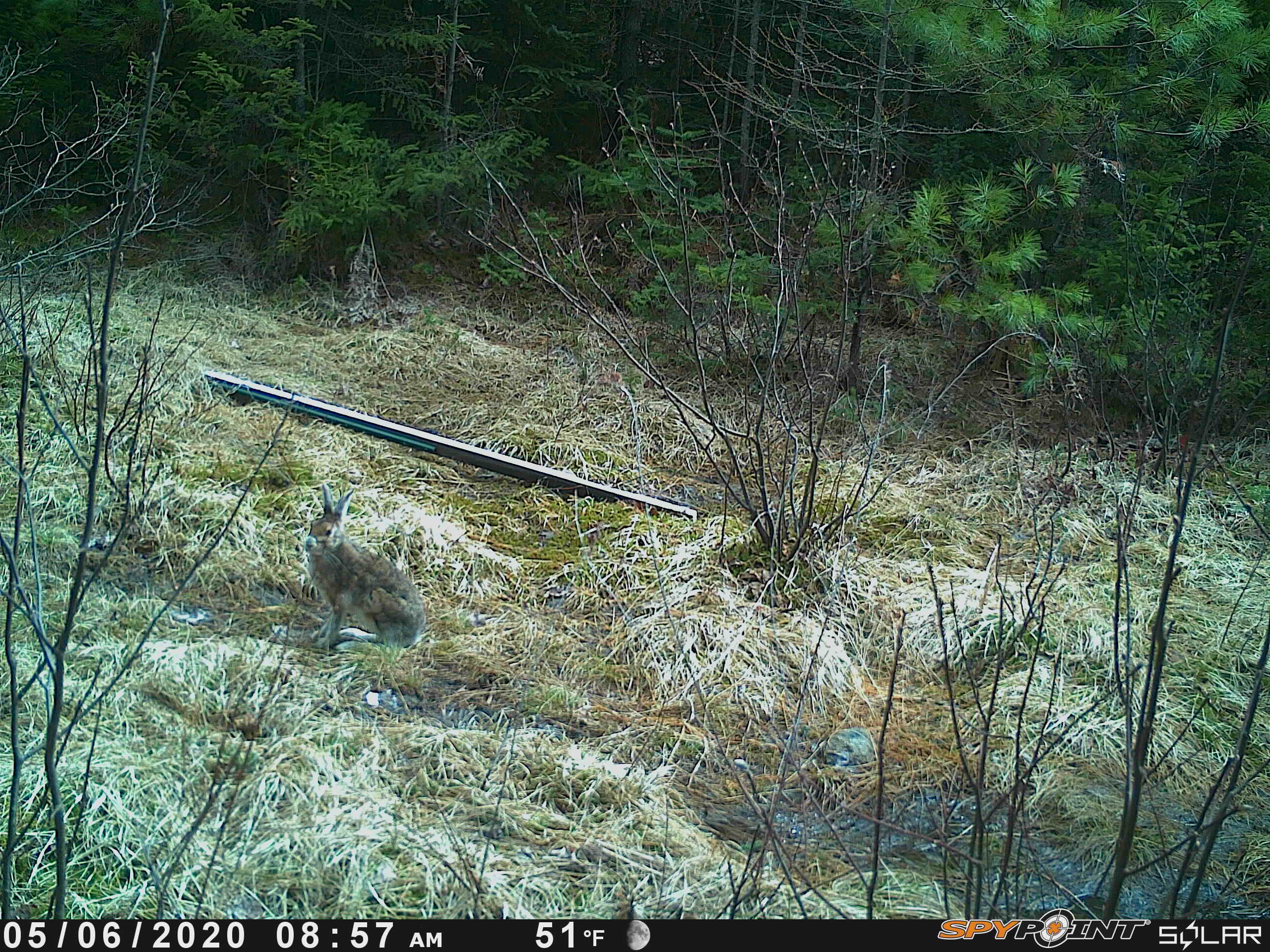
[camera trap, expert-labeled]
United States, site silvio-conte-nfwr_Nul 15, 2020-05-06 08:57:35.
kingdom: Animalia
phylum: Chordata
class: Mammalia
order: Lagomorpha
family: Leporidae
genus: Lepus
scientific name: Lepus americanus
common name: snowshoe hare